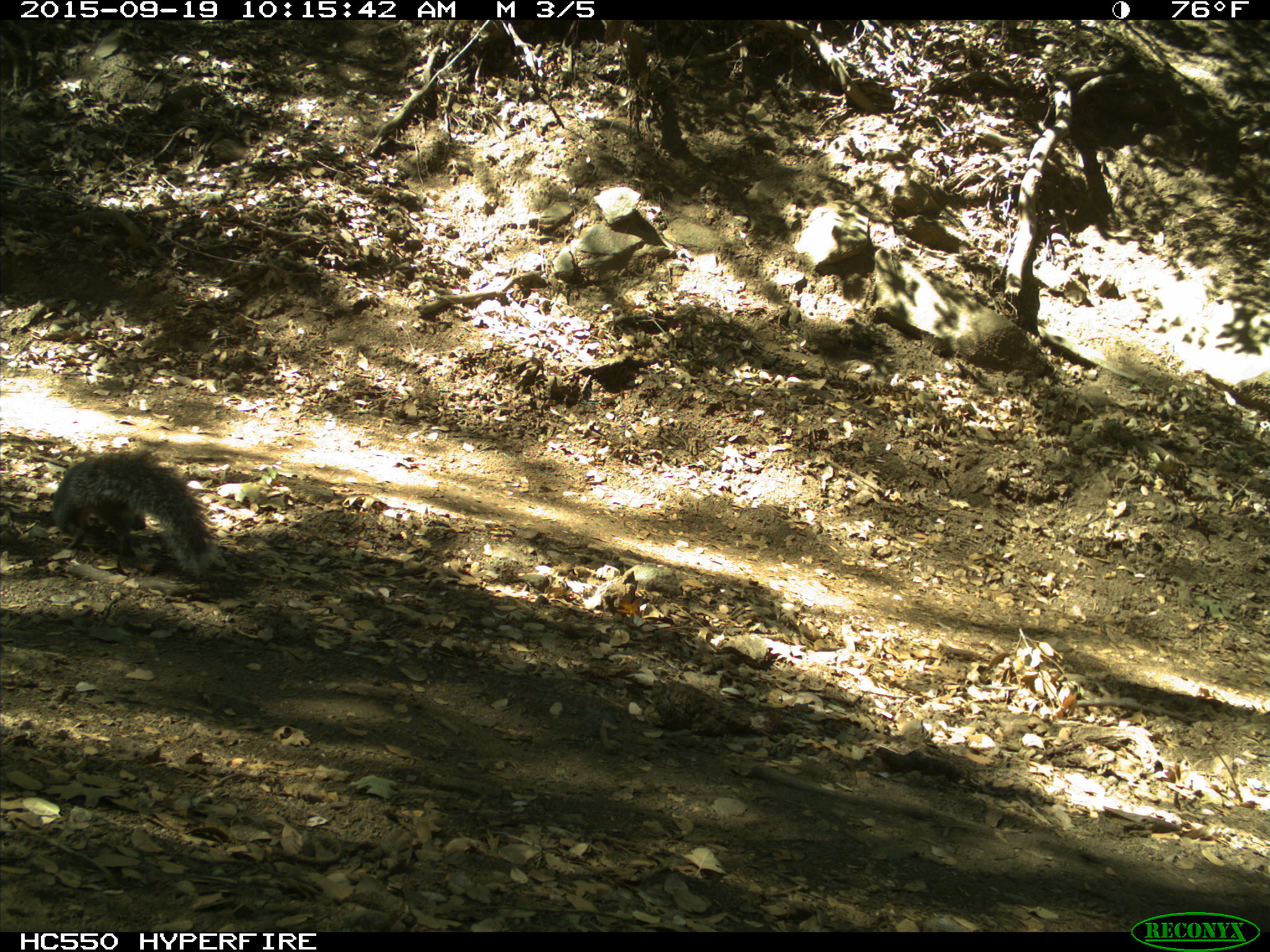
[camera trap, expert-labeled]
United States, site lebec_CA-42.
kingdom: Animalia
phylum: Chordata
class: Mammalia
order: Rodentia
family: Sciuridae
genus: Sciurus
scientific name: Sciurus carolinensis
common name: eastern gray squirrel